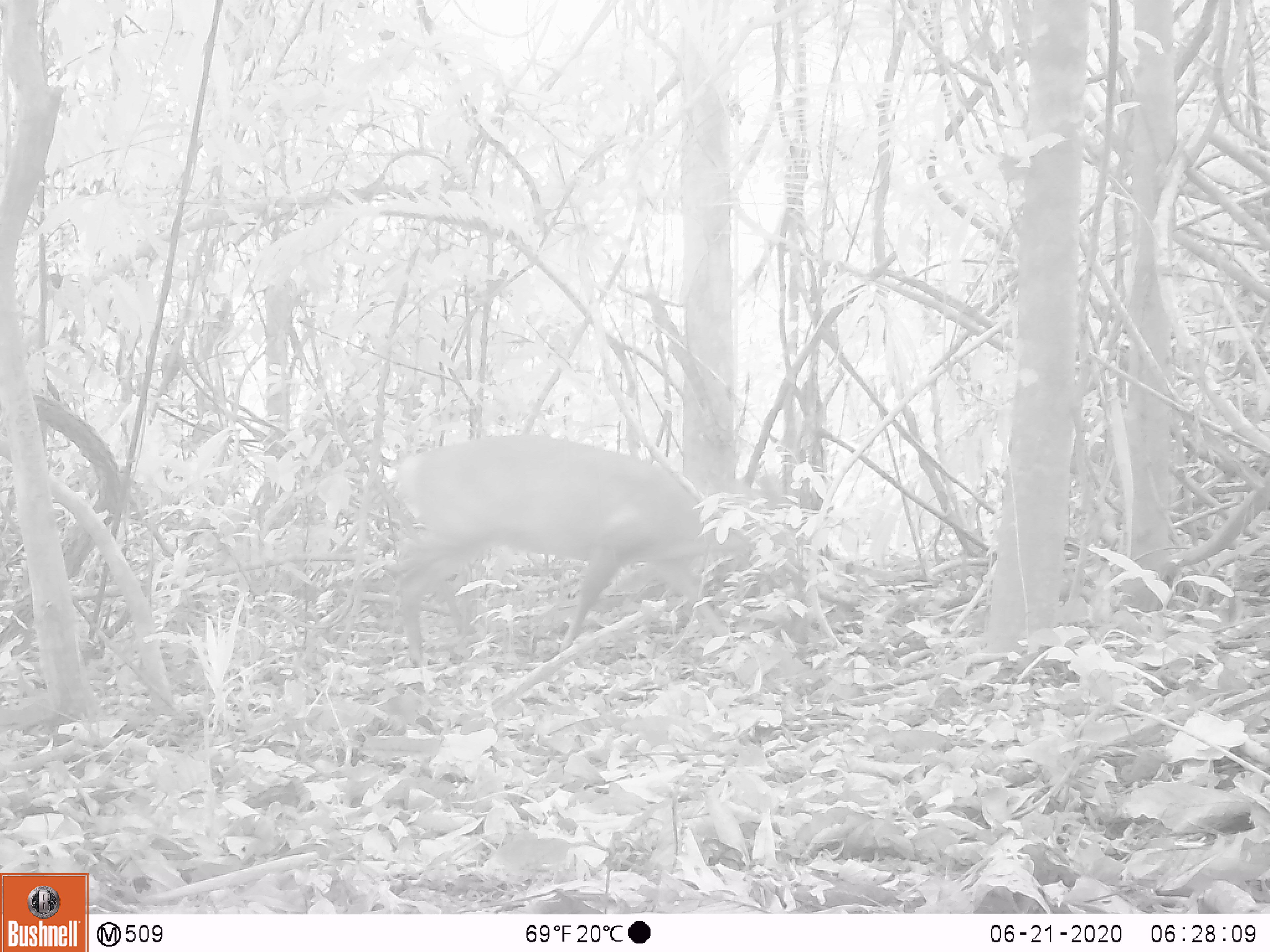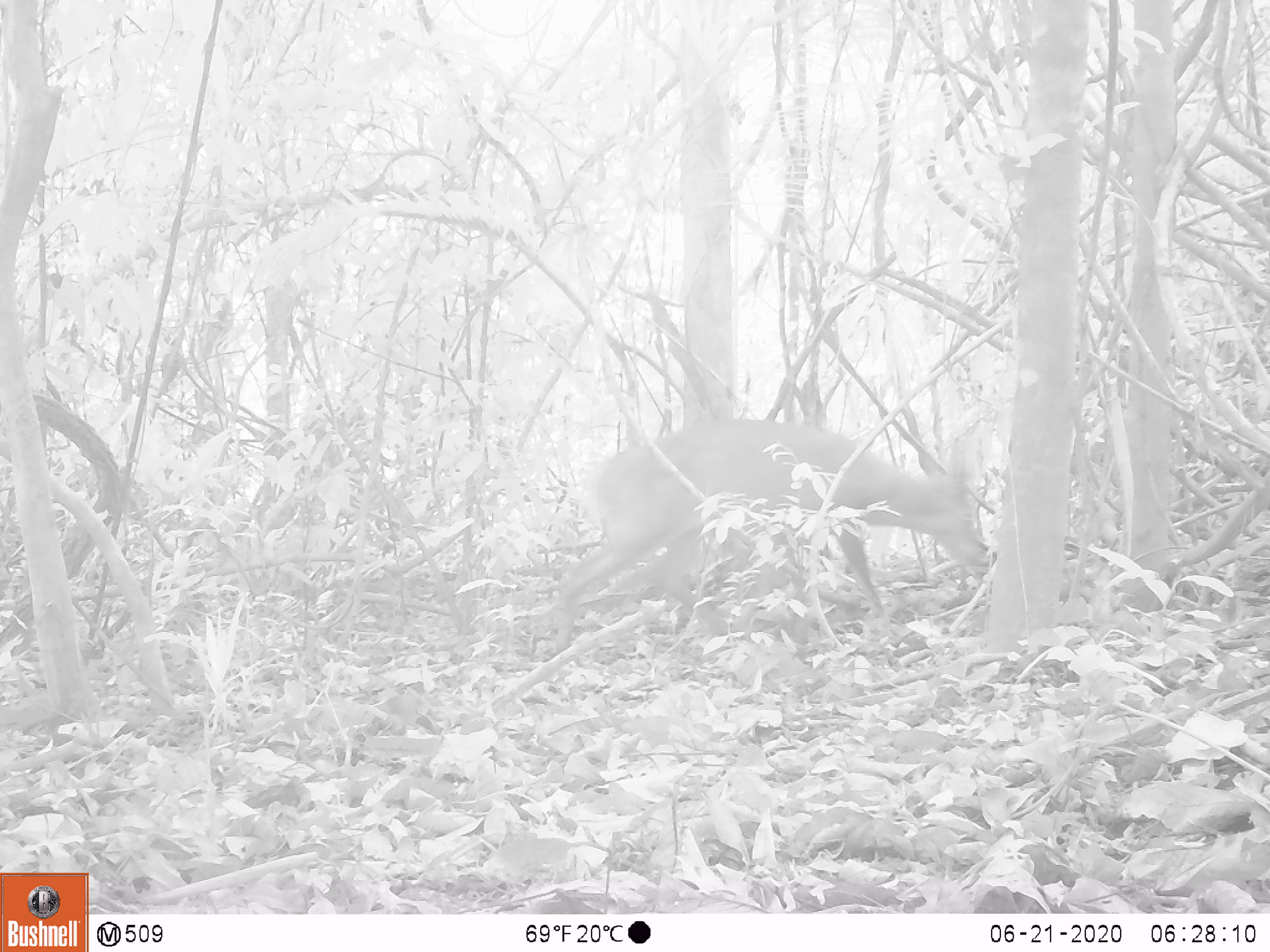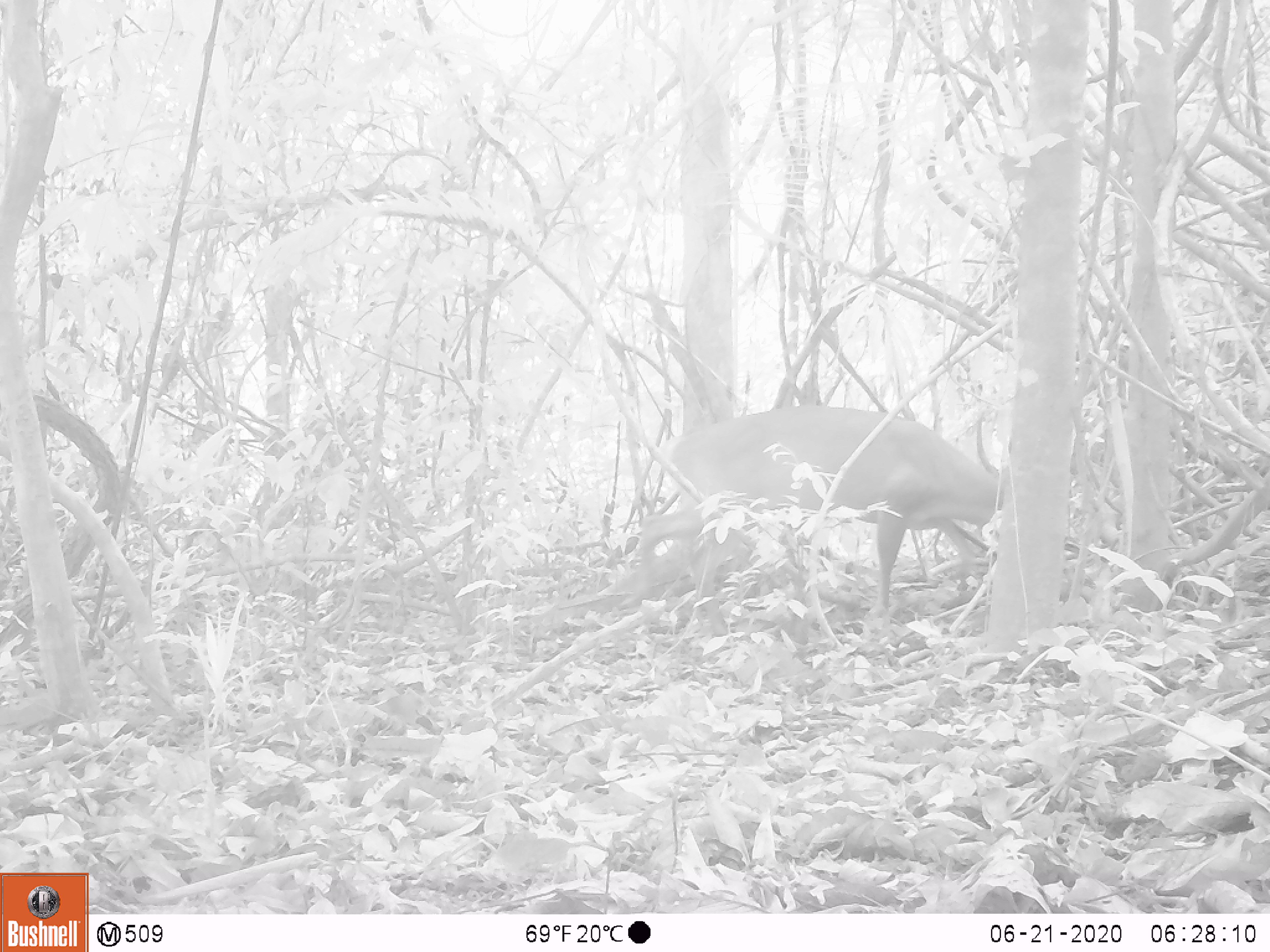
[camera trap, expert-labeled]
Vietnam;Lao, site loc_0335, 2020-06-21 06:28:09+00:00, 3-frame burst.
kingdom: Animalia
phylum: Chordata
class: Mammalia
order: Artiodactyla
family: Cervidae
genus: Muntiacus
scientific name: Muntiacus vuquangensis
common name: large-antlered muntjac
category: large antlered muntjac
Large antlered muntjac (large-antlered muntjac) (Muntiacus vuquangensis). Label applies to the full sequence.